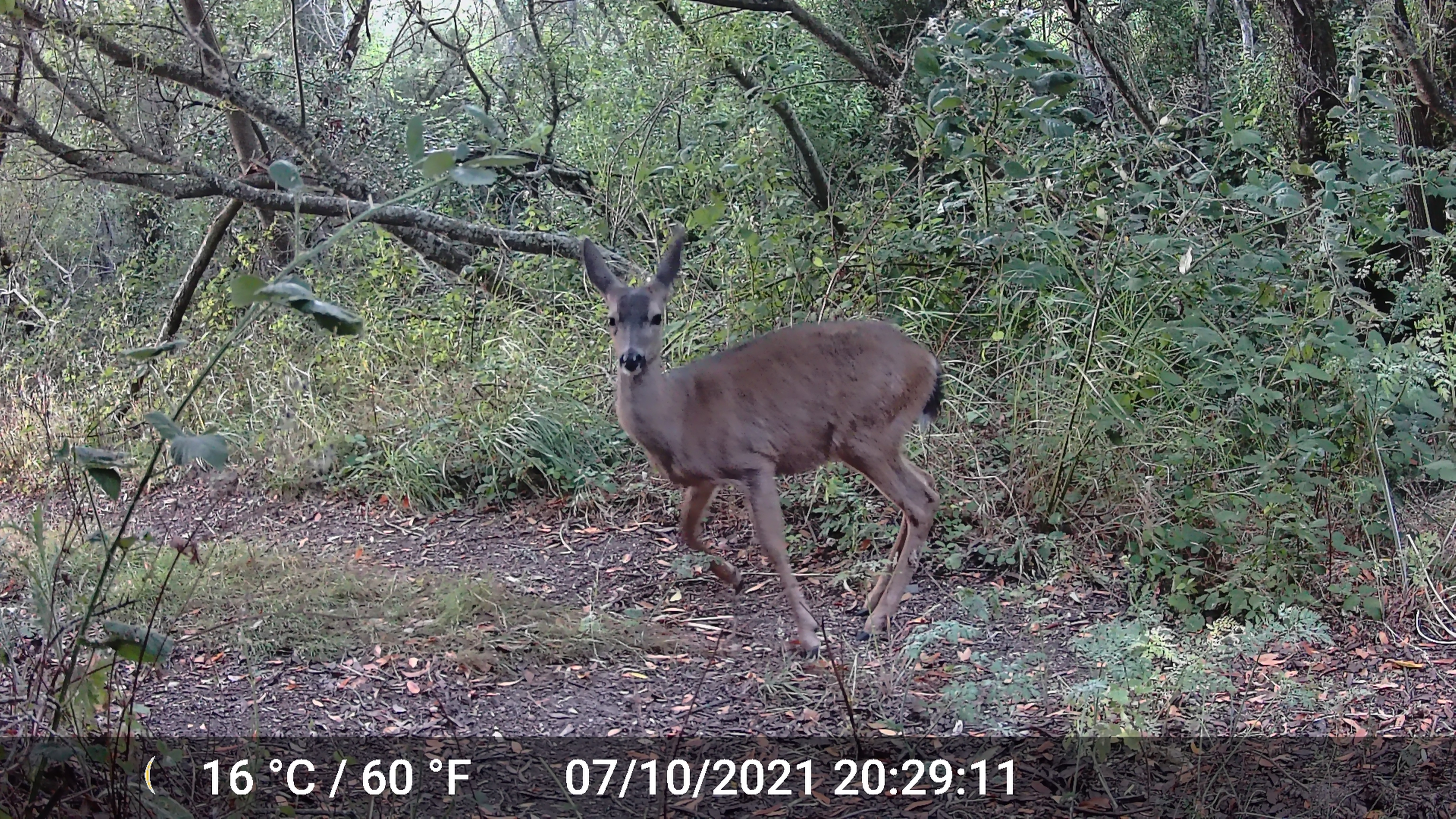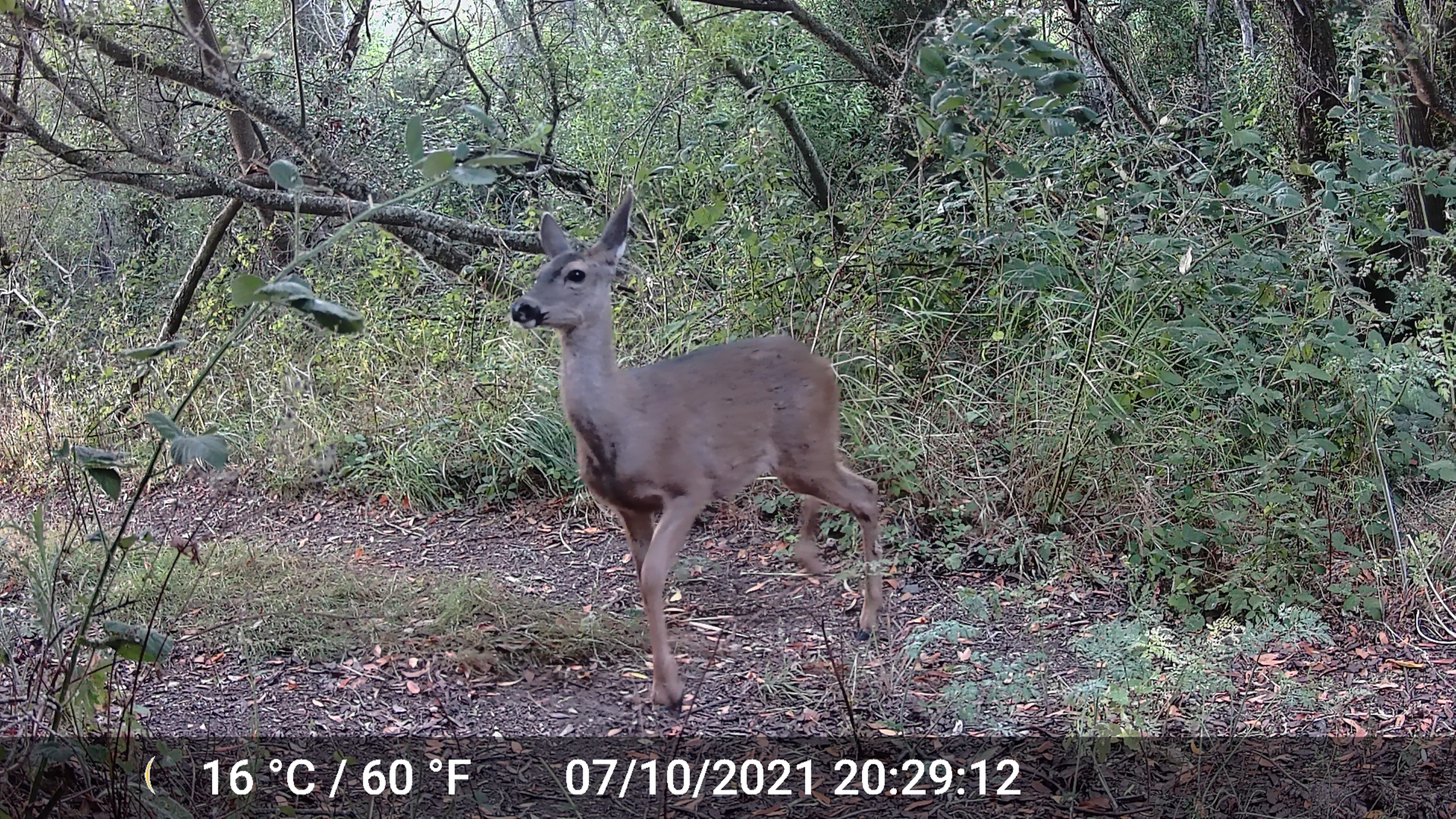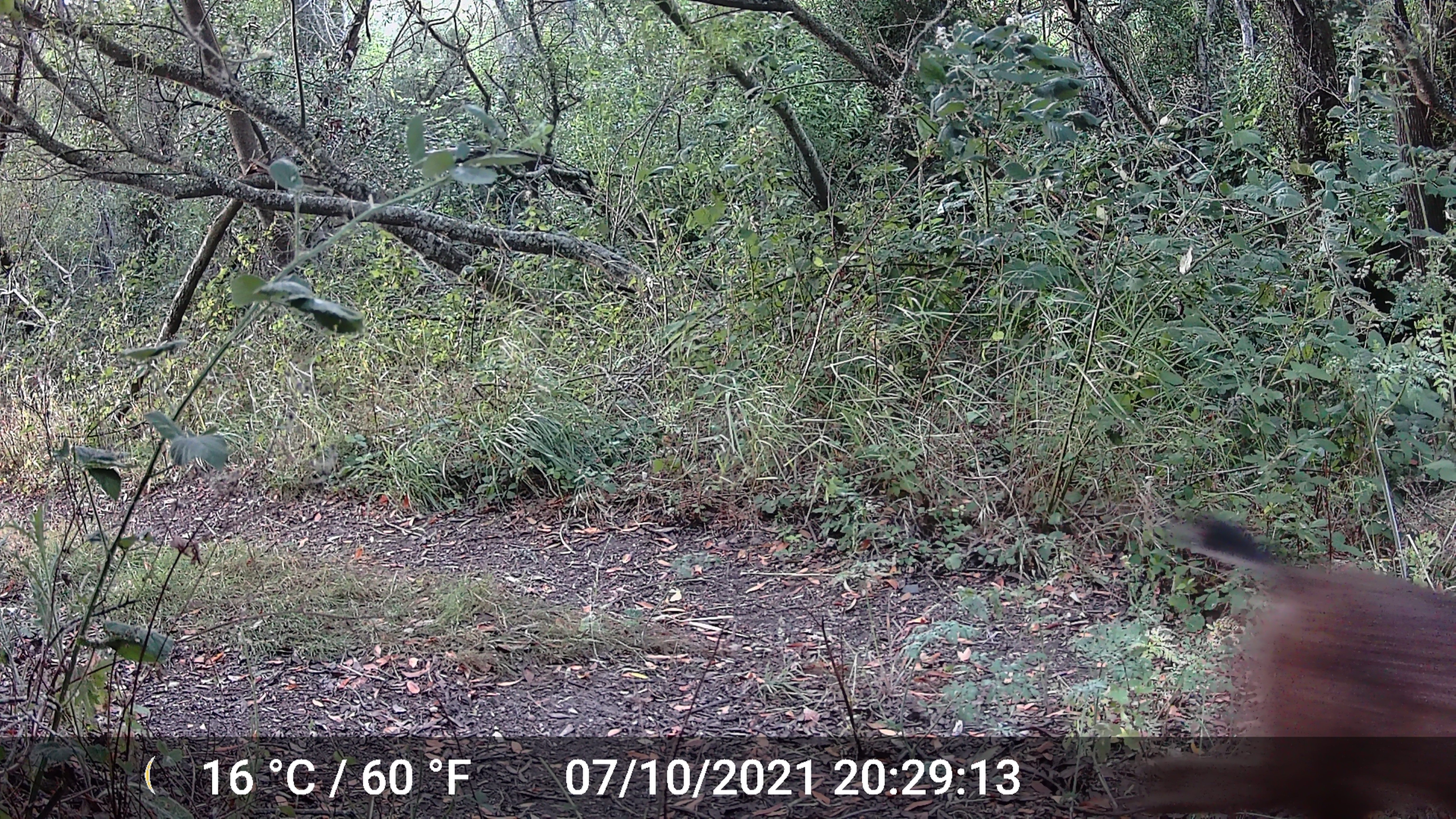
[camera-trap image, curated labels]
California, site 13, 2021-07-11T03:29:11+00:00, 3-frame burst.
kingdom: Animalia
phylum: Chordata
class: Mammalia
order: Artiodactyla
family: Cervidae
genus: Odocoileus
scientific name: Odocoileus hemionus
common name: mule deer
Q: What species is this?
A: Mule deer (Odocoileus hemionus).